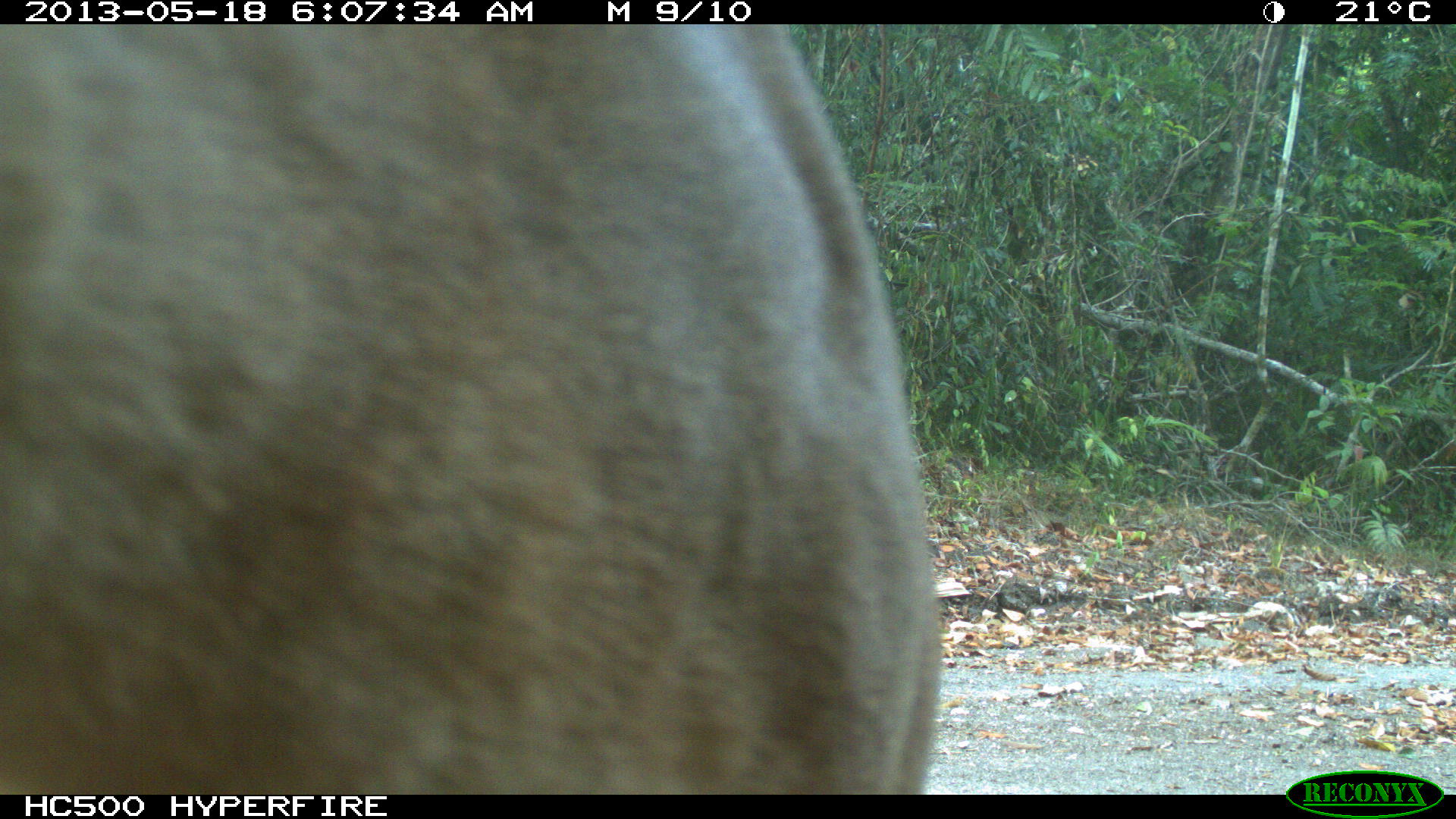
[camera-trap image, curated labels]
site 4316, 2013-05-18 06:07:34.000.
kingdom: Animalia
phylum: Chordata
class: Mammalia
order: Carnivora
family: Felidae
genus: Puma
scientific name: Puma concolor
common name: mountain lion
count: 1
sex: male